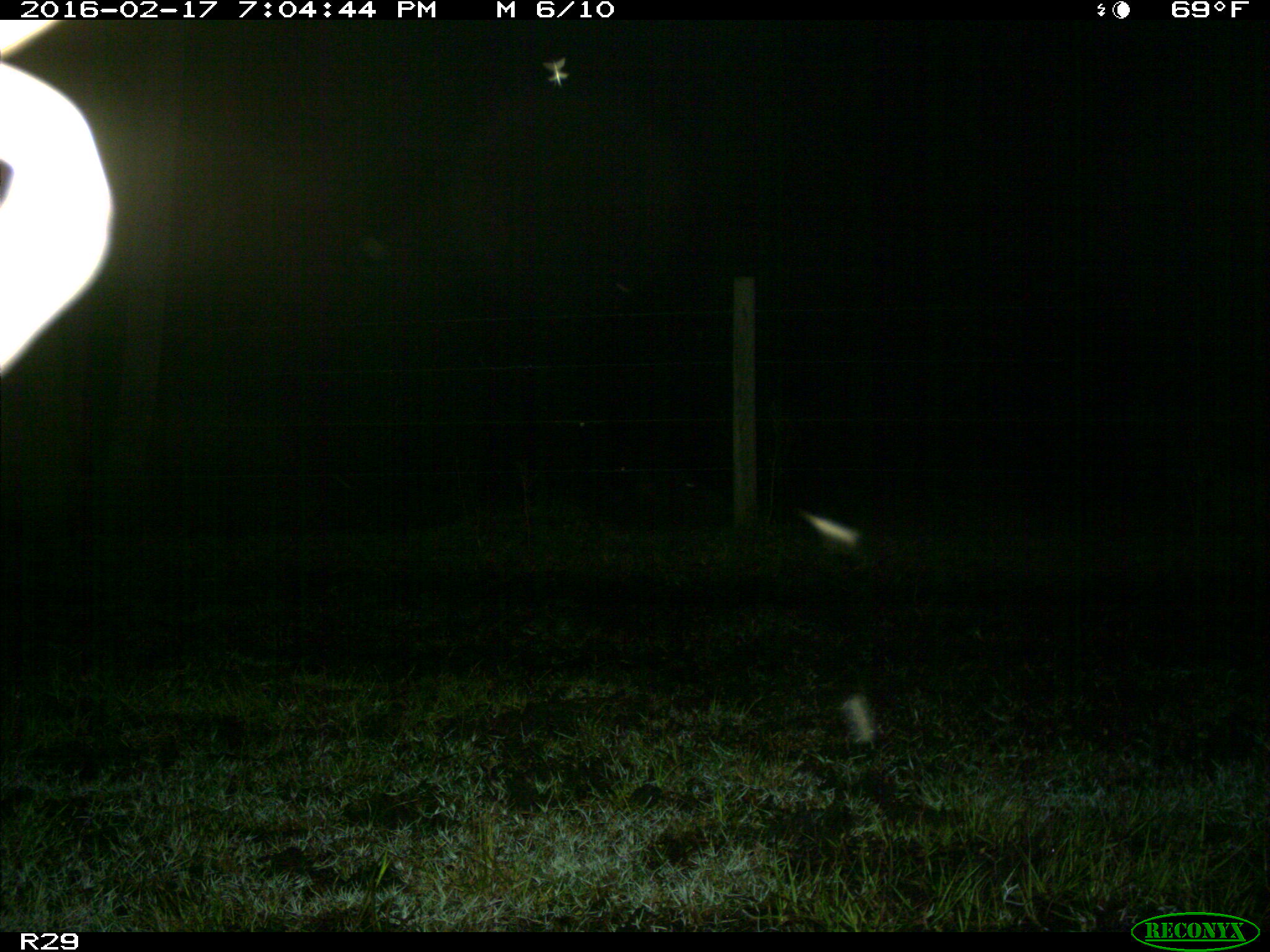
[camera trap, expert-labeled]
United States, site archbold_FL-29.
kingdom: Animalia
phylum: Chordata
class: Mammalia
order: Artiodactyla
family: Bovidae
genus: Bos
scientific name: Bos taurus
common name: domestic cow